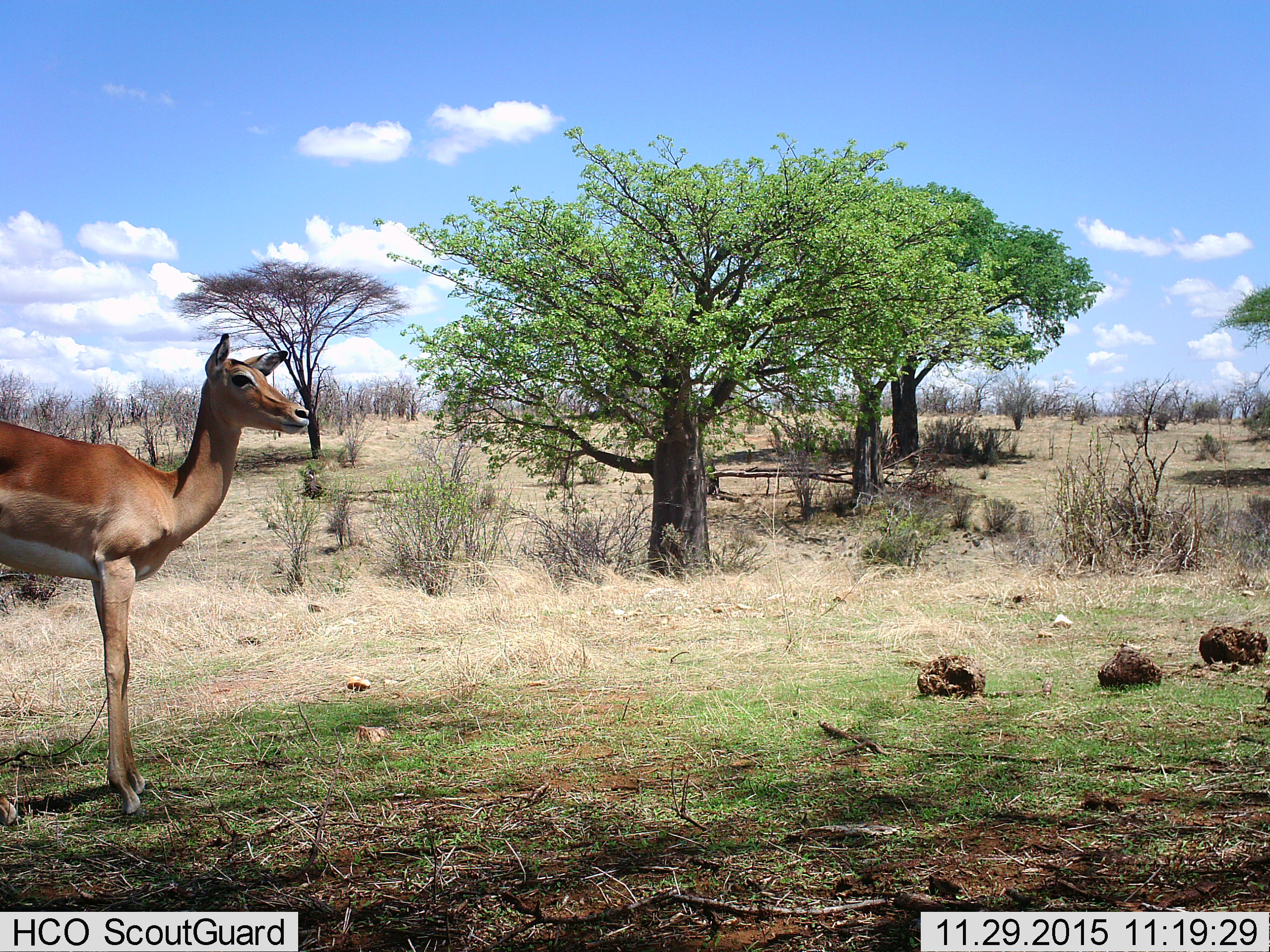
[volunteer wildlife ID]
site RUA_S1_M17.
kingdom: Animalia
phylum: Chordata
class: Mammalia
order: Artiodactyla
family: Bovidae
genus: Aepyceros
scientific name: Aepyceros melampus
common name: impala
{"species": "impala (Aepyceros melampus)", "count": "1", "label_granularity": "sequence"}